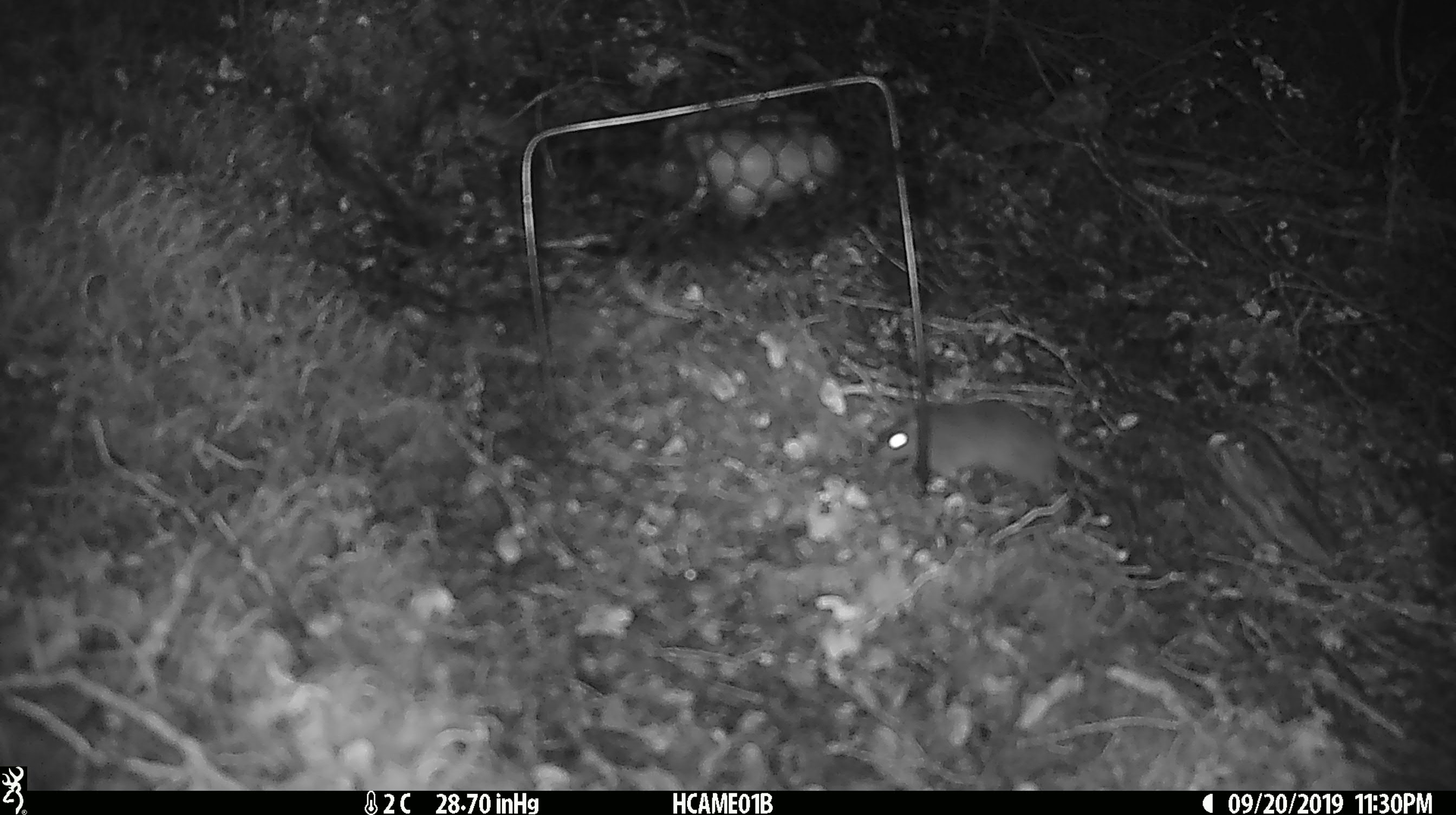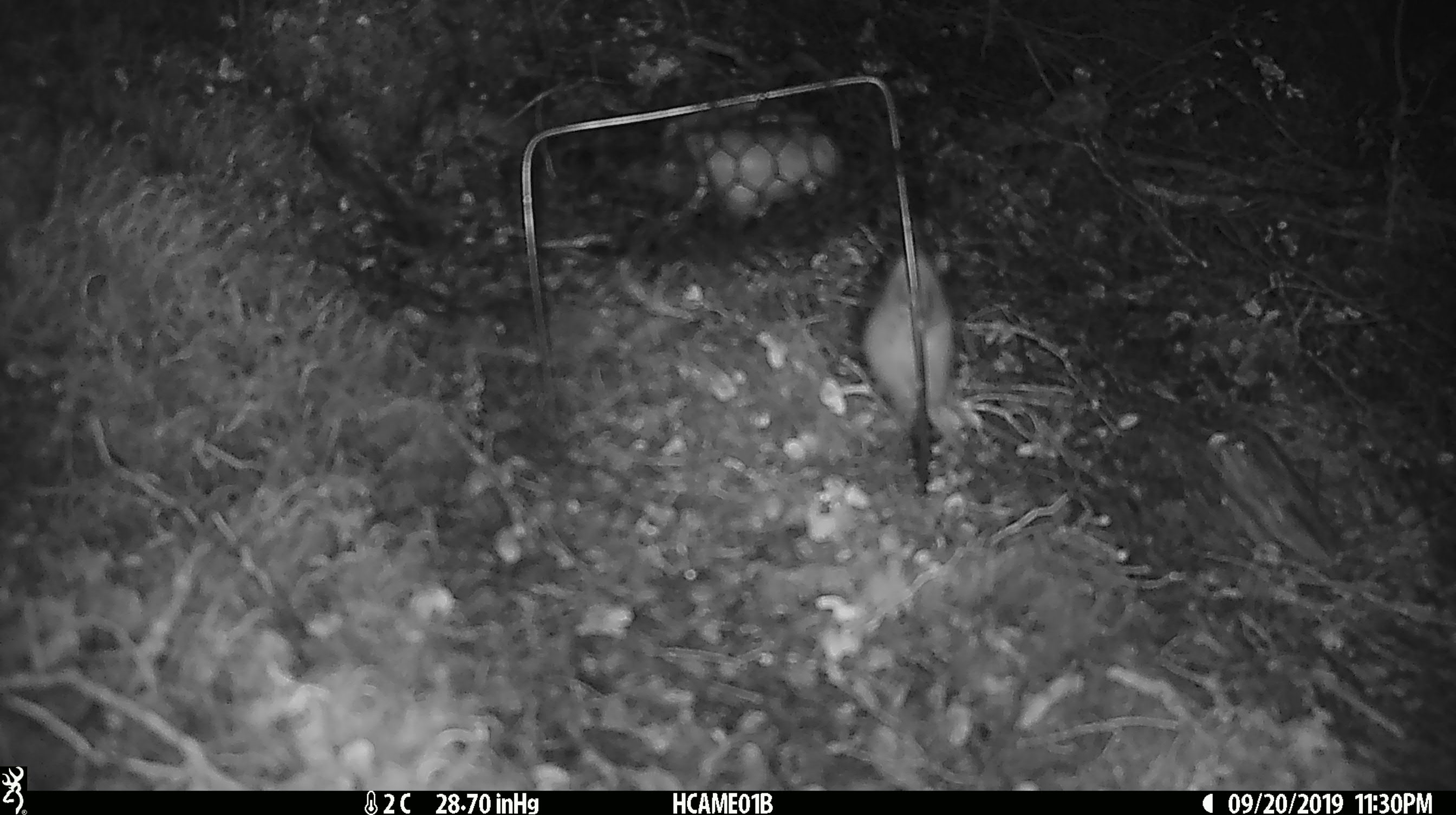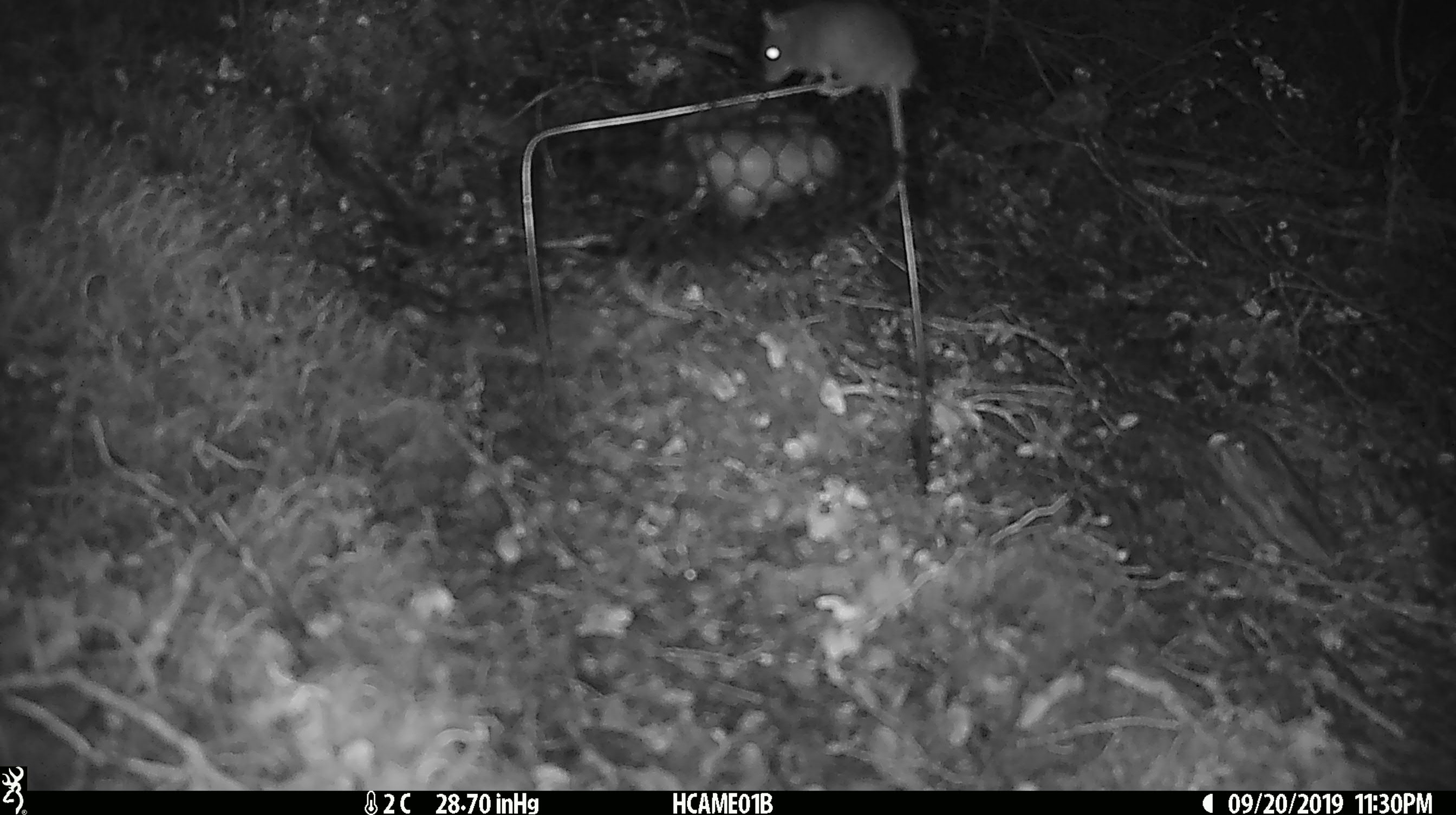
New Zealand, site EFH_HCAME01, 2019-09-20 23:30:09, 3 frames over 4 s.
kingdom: Animalia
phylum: Chordata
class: Mammalia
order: Rodentia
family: Muridae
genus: Mus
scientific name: Mus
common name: mouse